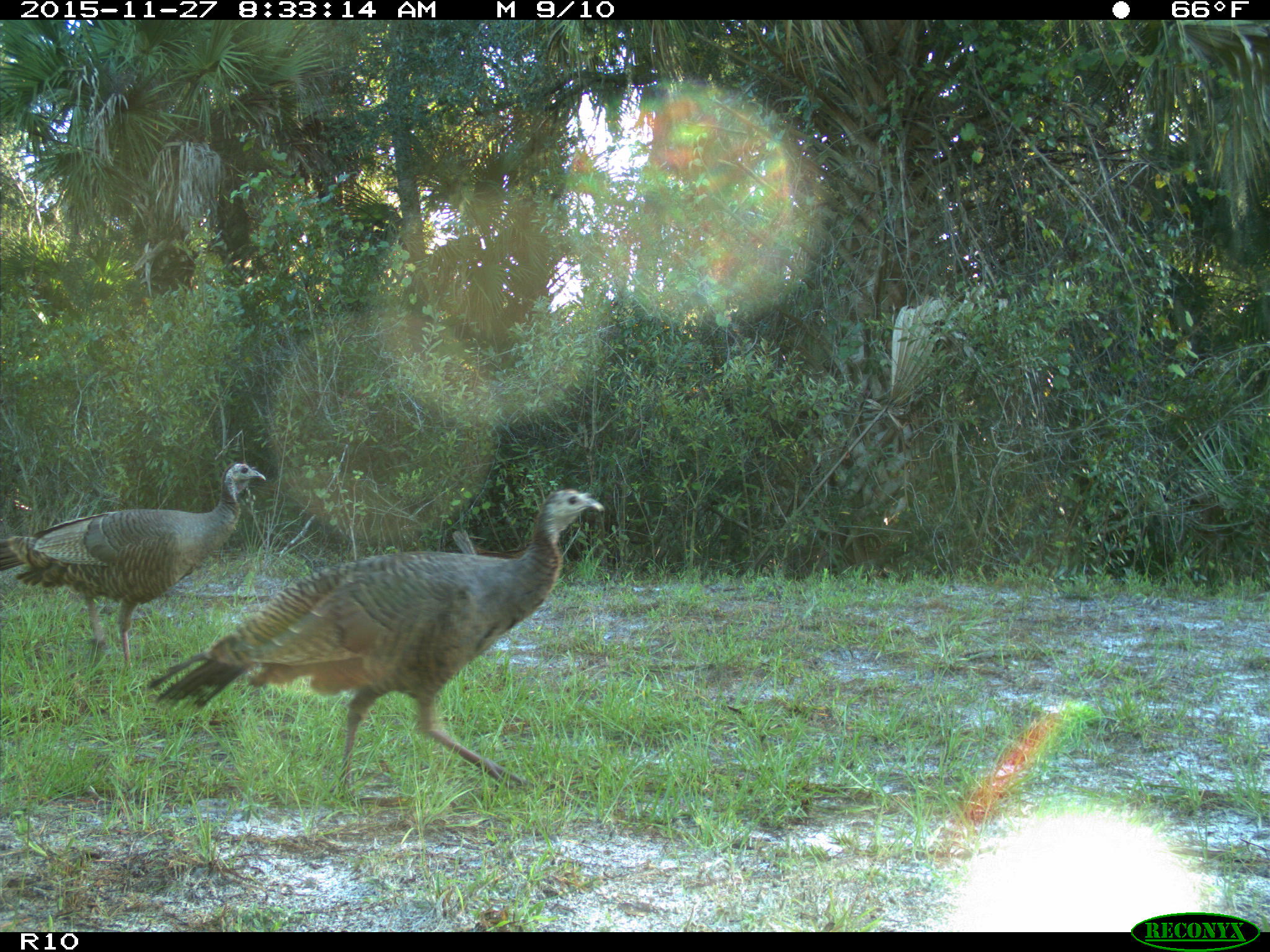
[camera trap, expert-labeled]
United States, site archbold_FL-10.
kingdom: Animalia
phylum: Chordata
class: Aves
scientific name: Aves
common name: birds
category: unidentified bird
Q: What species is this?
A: Unidentified bird (birds) (Aves).